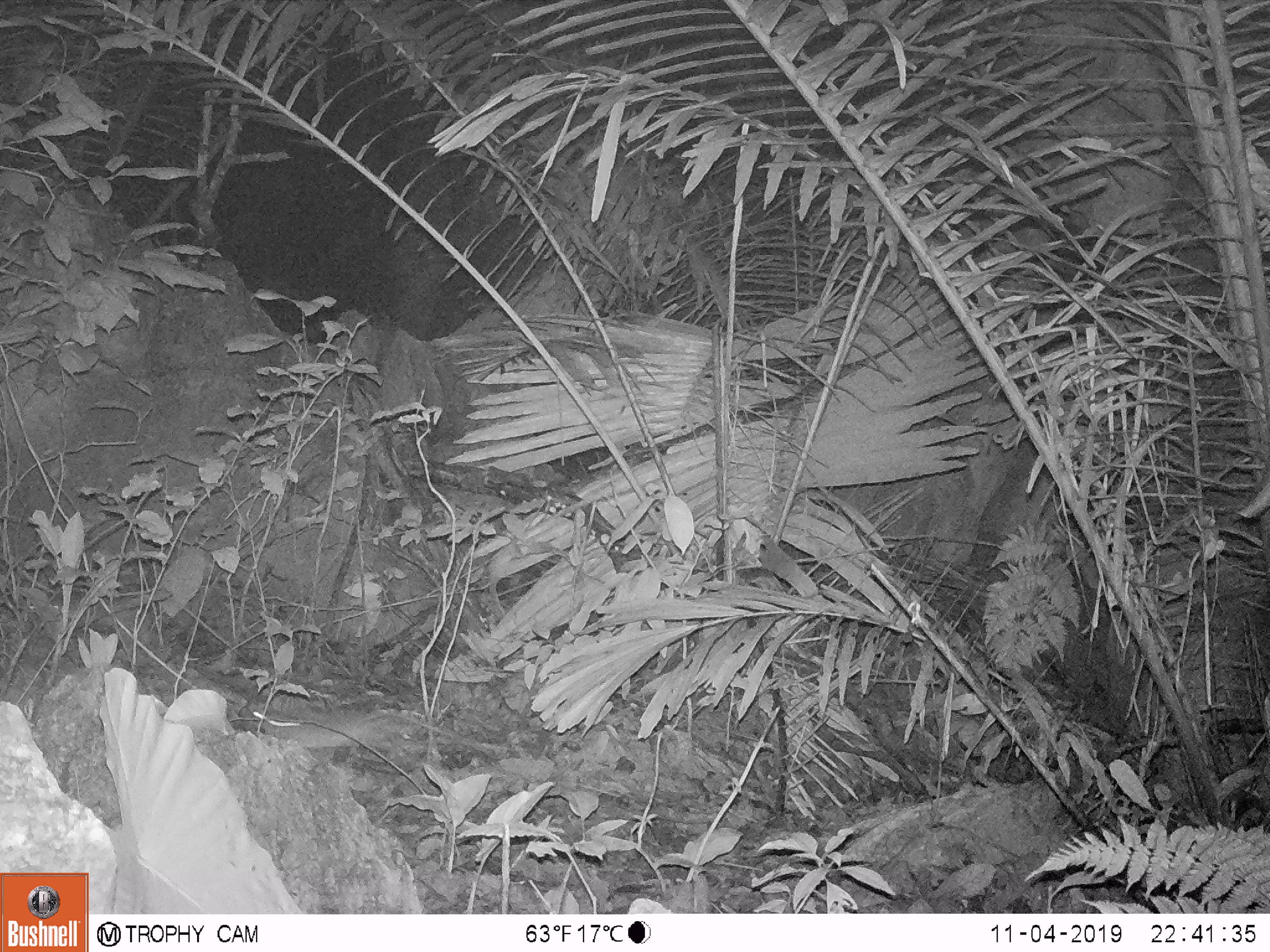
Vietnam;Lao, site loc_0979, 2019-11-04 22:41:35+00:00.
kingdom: Animalia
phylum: Chordata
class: Mammalia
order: Rodentia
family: Muridae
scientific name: Muridae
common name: old-world mice and rats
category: unidentified murid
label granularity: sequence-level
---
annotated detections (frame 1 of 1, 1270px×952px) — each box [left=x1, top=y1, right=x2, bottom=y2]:
unidentified murid: [left=246, top=700, right=524, bottom=751]